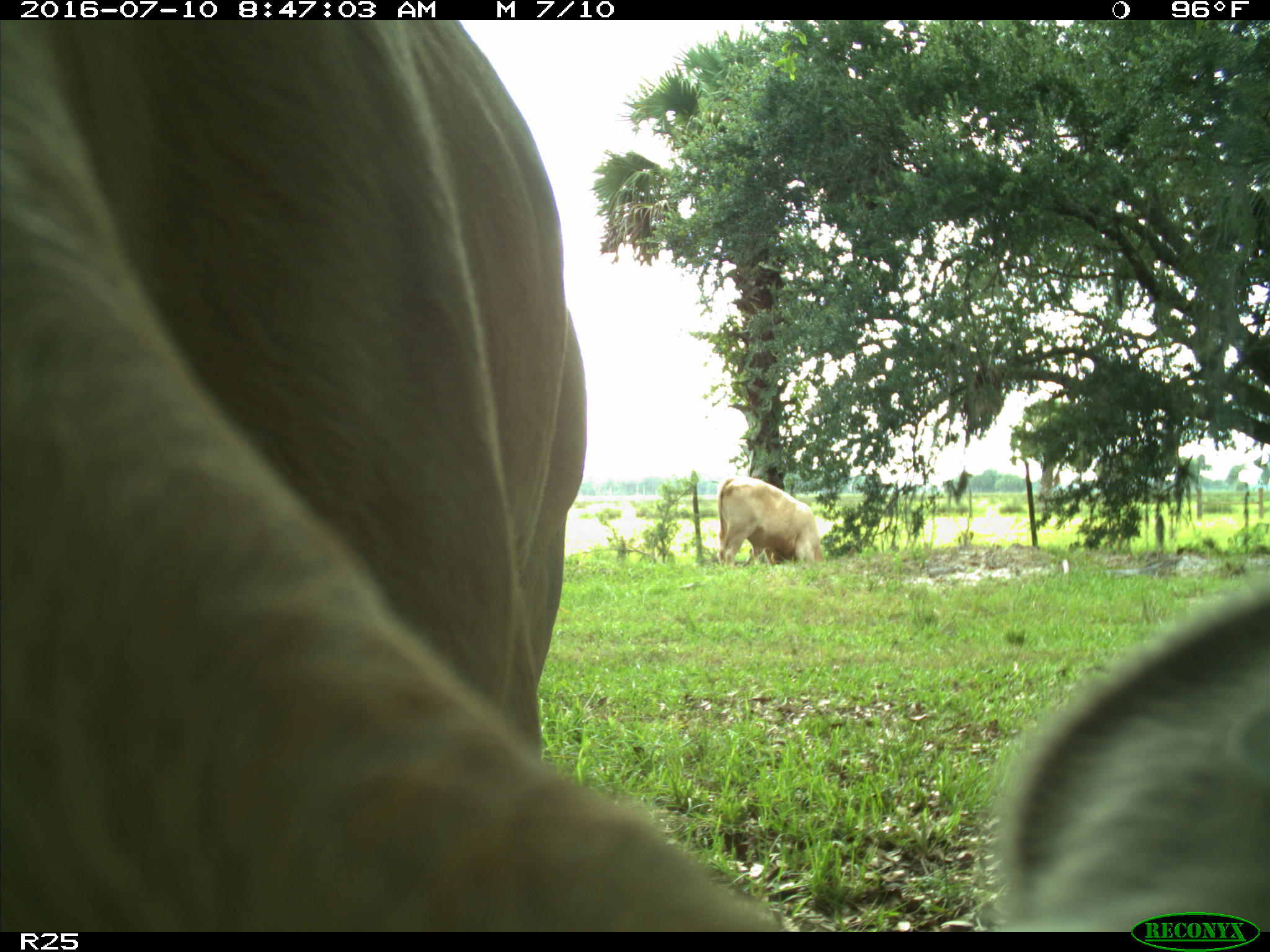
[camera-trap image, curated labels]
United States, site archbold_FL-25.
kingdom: Animalia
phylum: Chordata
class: Mammalia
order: Artiodactyla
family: Bovidae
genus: Bos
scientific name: Bos taurus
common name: domestic cow